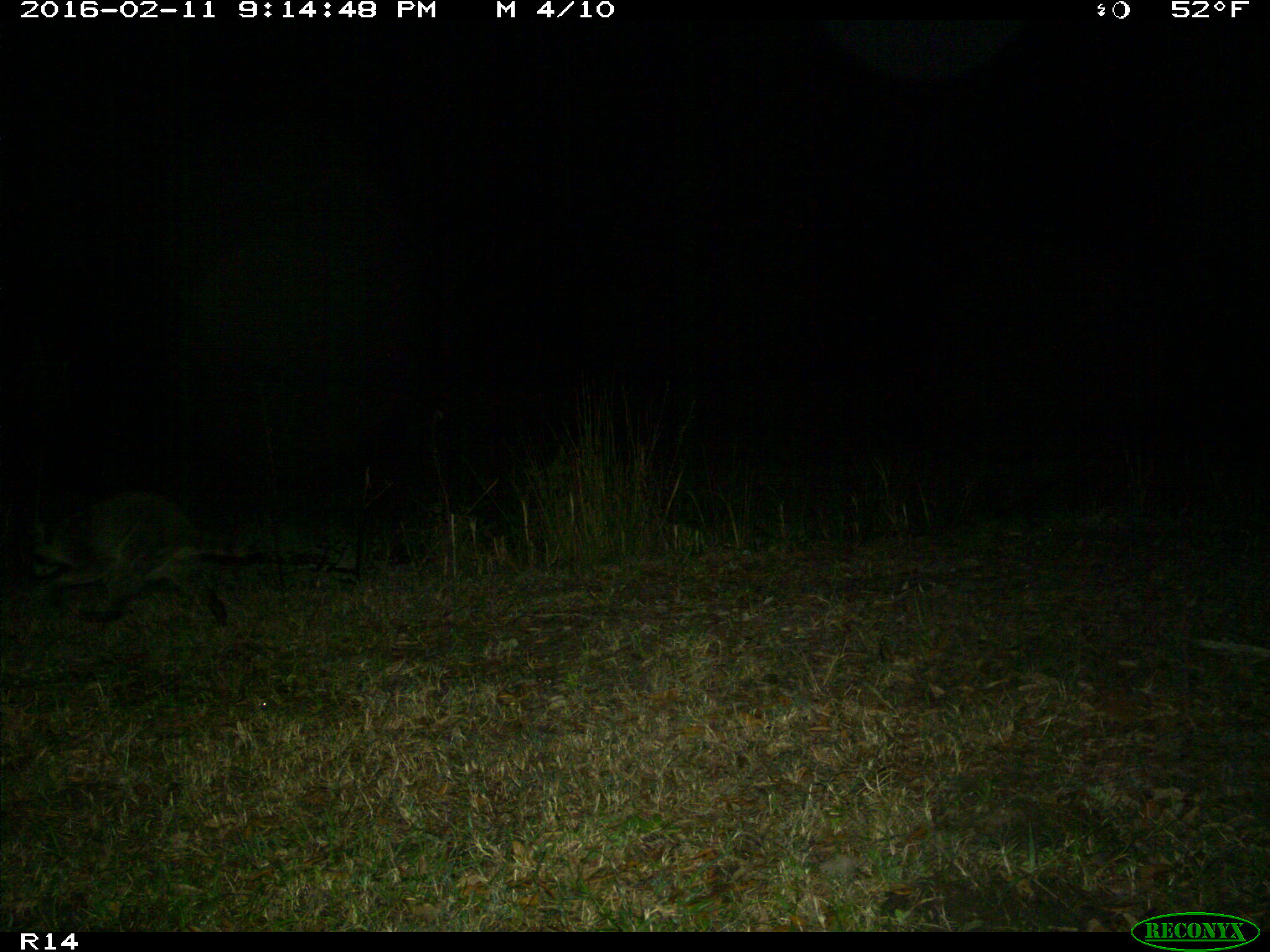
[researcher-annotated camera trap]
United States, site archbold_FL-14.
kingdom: Animalia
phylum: Chordata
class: Mammalia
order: Carnivora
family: Procyonidae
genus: Procyon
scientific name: Procyon lotor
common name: common raccoon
Procyon lotor (common raccoon).